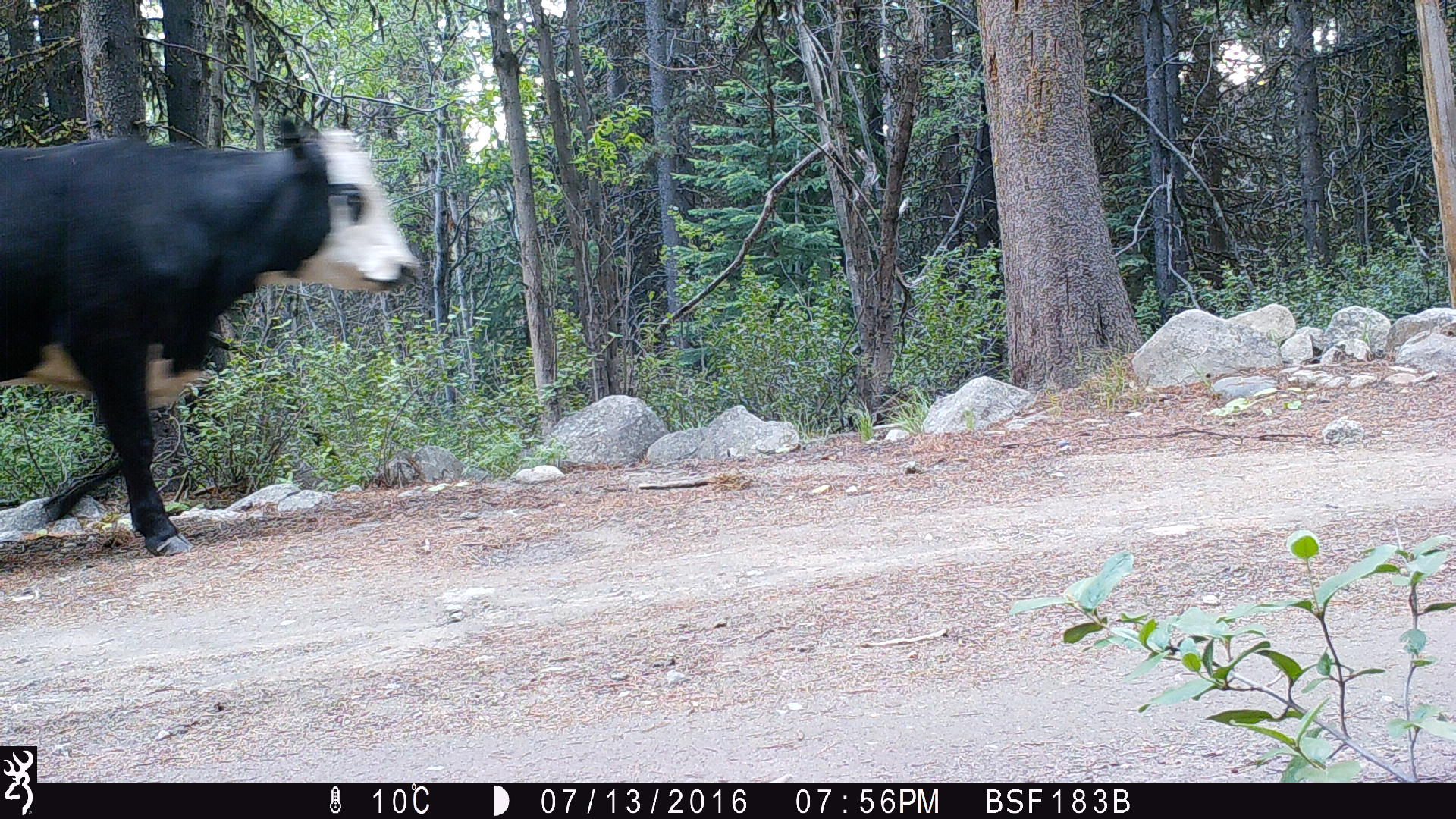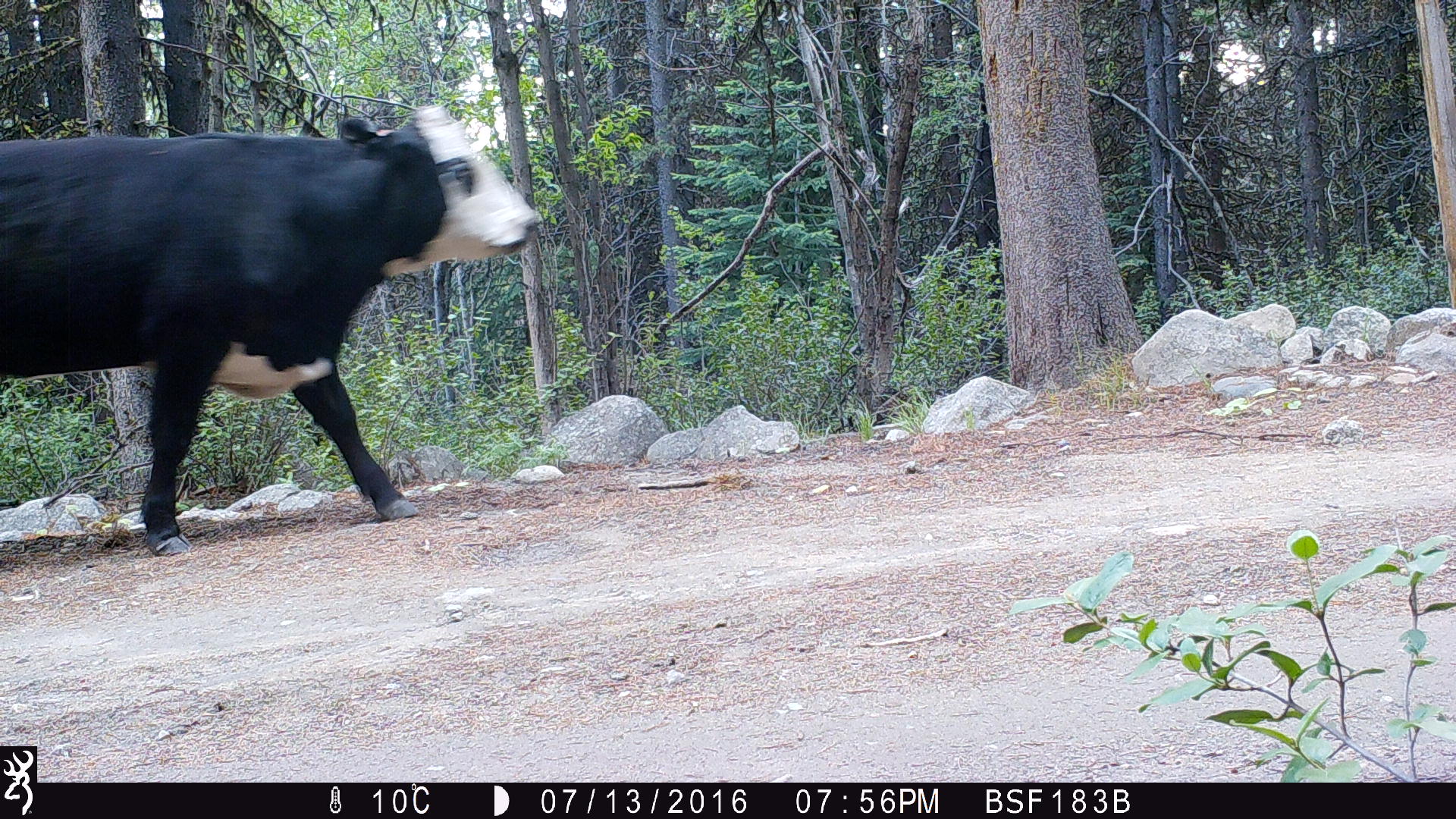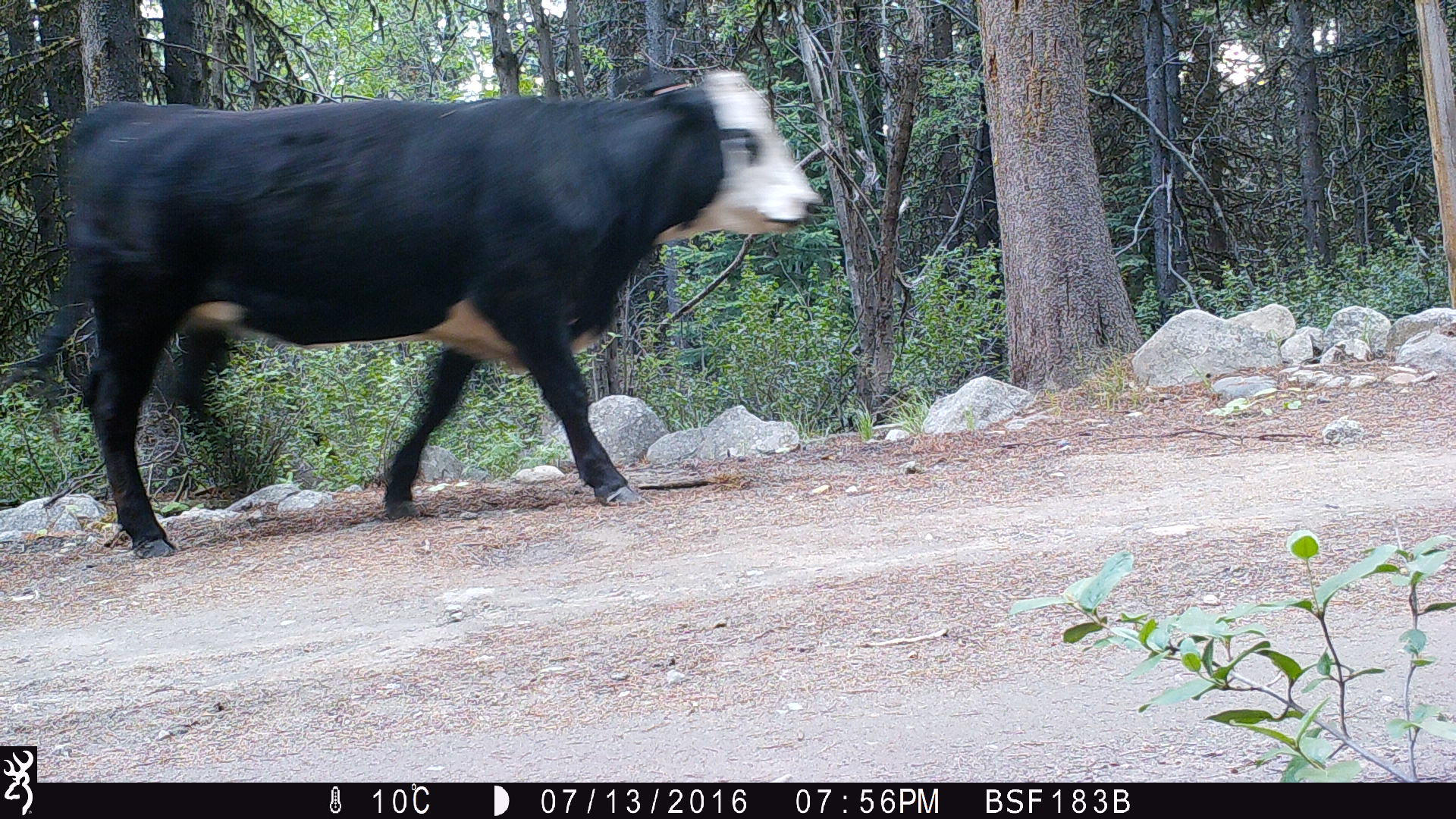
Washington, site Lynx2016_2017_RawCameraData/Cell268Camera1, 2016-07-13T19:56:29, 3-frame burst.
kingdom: Animalia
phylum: Chordata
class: Mammalia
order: Artiodactyla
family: Bovidae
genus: Bos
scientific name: Bos taurus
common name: domestic cattle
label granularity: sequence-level